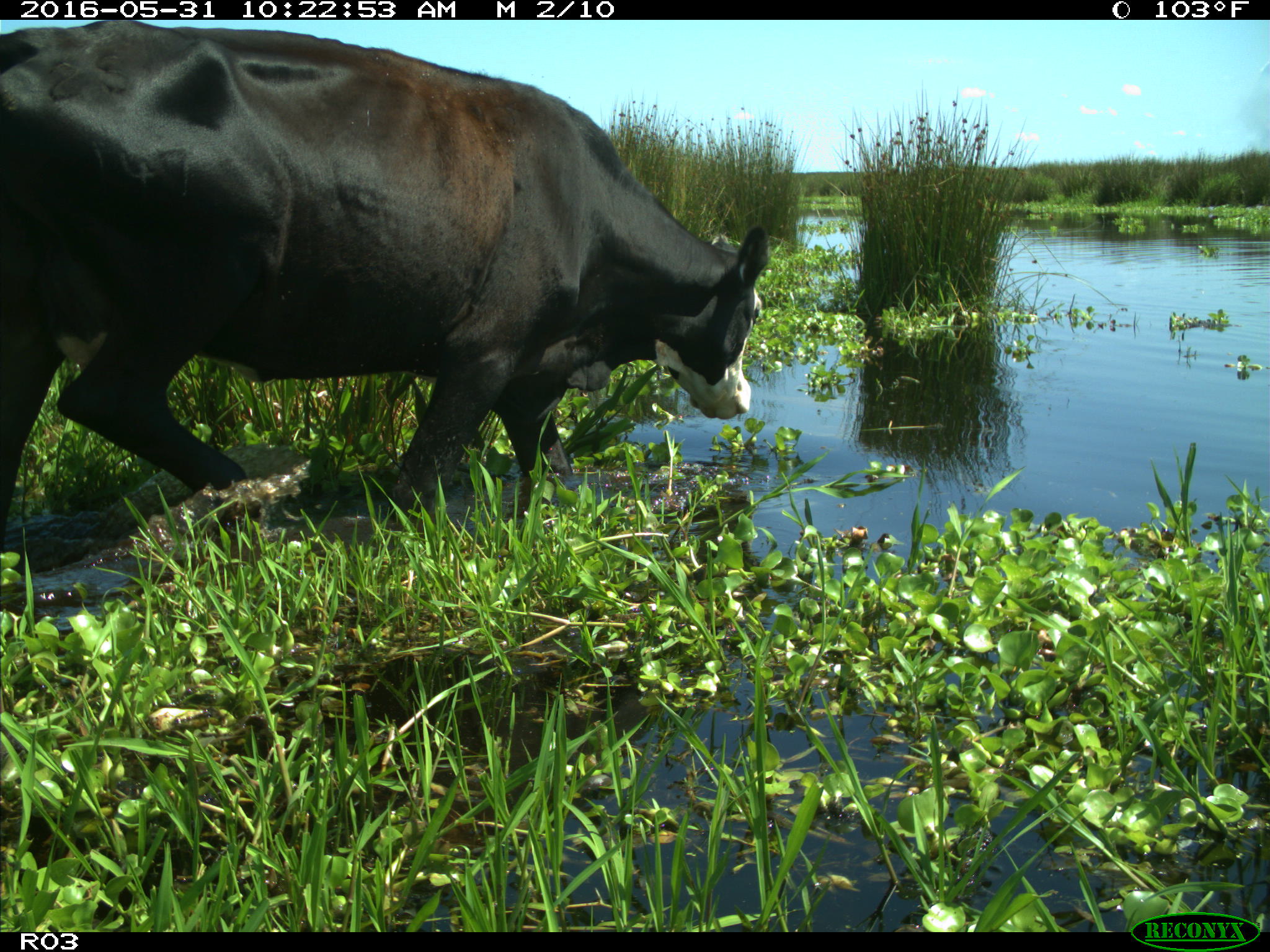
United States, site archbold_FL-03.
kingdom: Animalia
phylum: Chordata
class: Mammalia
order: Artiodactyla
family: Bovidae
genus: Bos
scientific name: Bos taurus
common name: domestic cow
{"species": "Bos taurus (domestic cow)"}